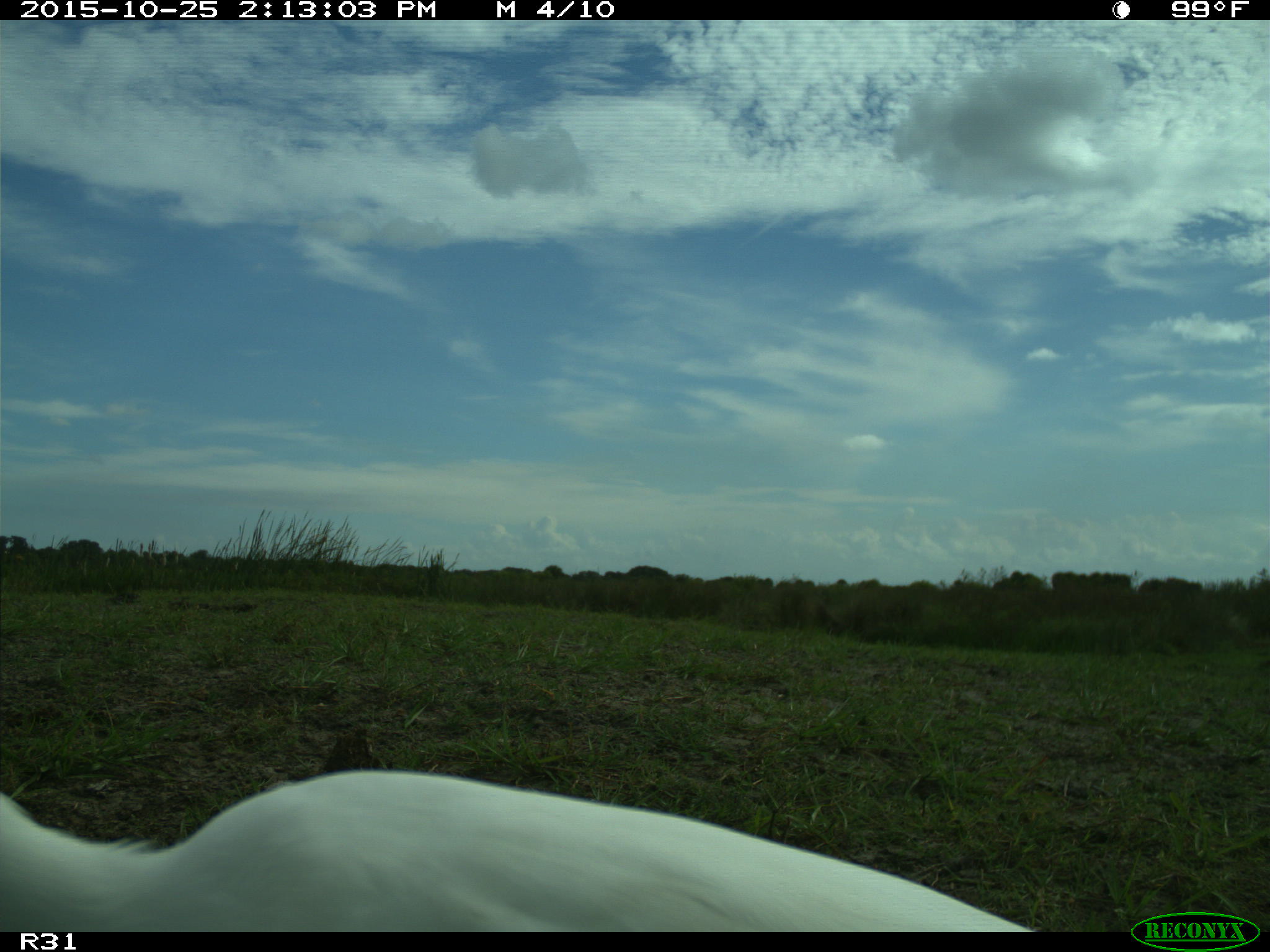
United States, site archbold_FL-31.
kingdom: Animalia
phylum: Chordata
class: Aves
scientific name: Aves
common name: birds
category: unidentified bird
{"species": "unidentified bird (birds) (Aves)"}